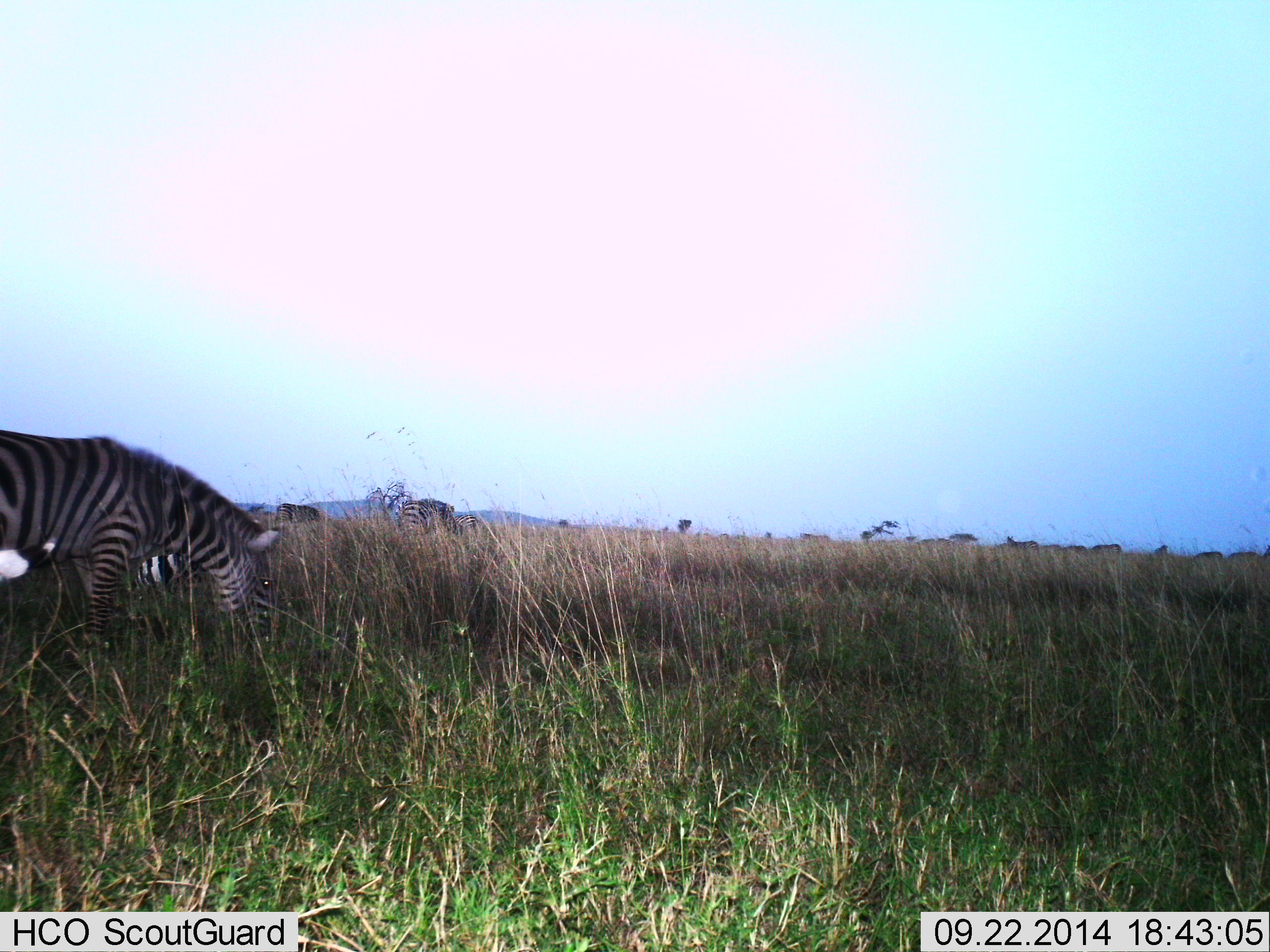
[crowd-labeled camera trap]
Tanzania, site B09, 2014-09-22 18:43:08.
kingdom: Animalia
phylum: Chordata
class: Mammalia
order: Perissodactyla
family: Equidae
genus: Equus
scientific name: Equus quagga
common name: plains zebra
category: zebra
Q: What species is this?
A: Zebra (plains zebra) (Equus quagga).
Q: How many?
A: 3.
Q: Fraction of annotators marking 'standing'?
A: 50%.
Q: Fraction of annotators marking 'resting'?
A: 0%.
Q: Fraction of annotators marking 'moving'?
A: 10%.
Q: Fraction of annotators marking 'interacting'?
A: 0%.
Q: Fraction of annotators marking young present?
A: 0%.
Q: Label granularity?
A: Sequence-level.